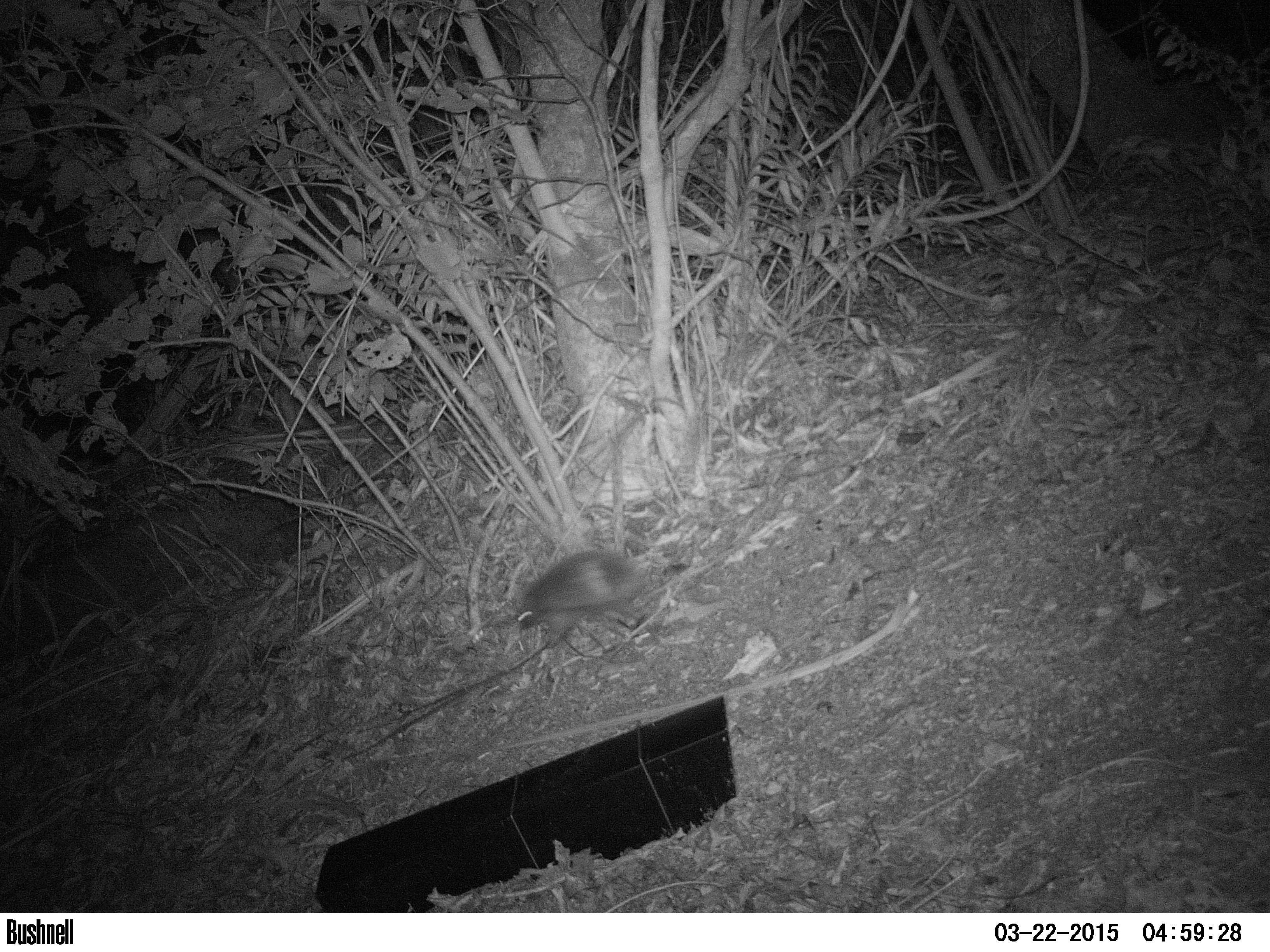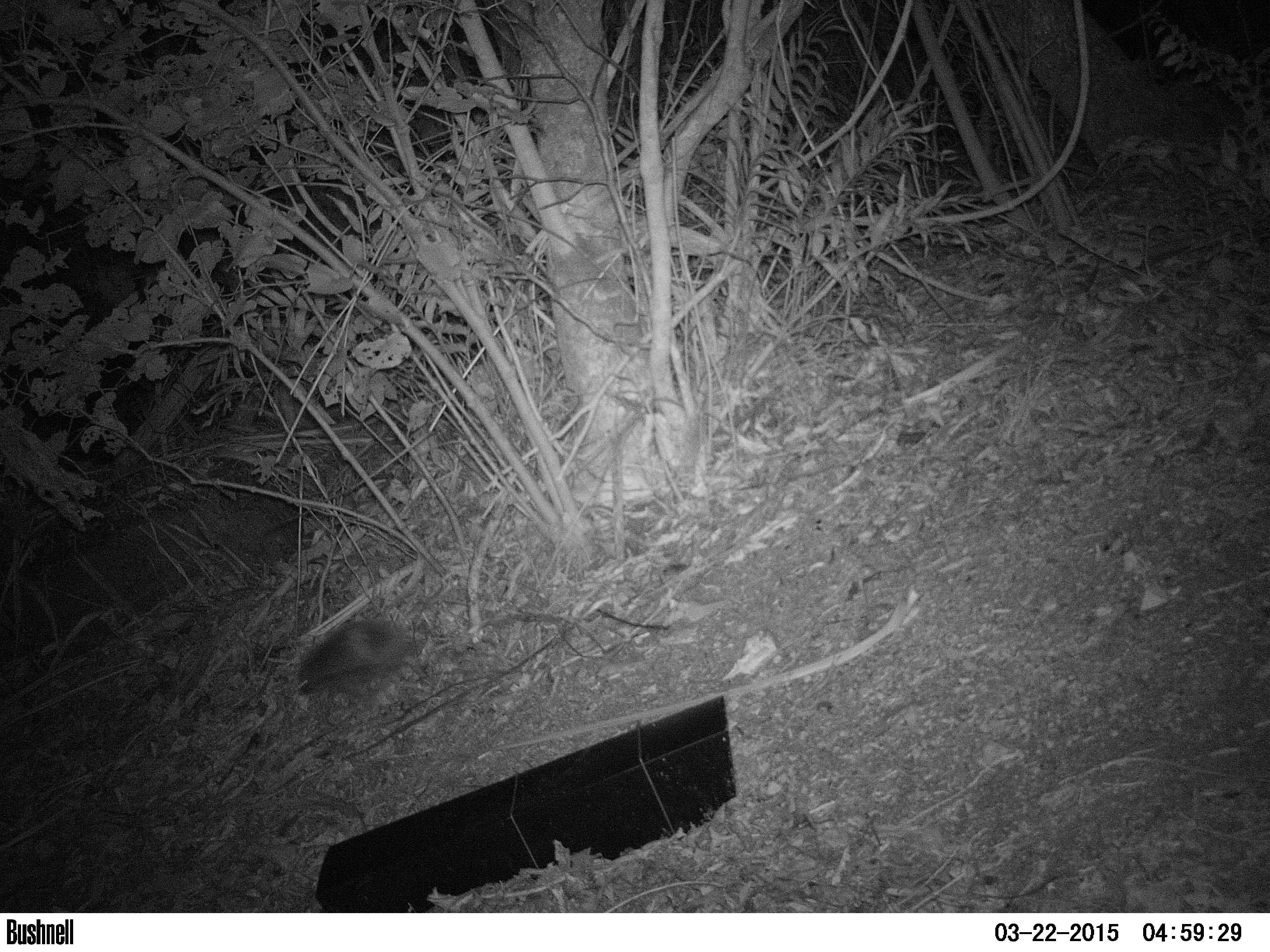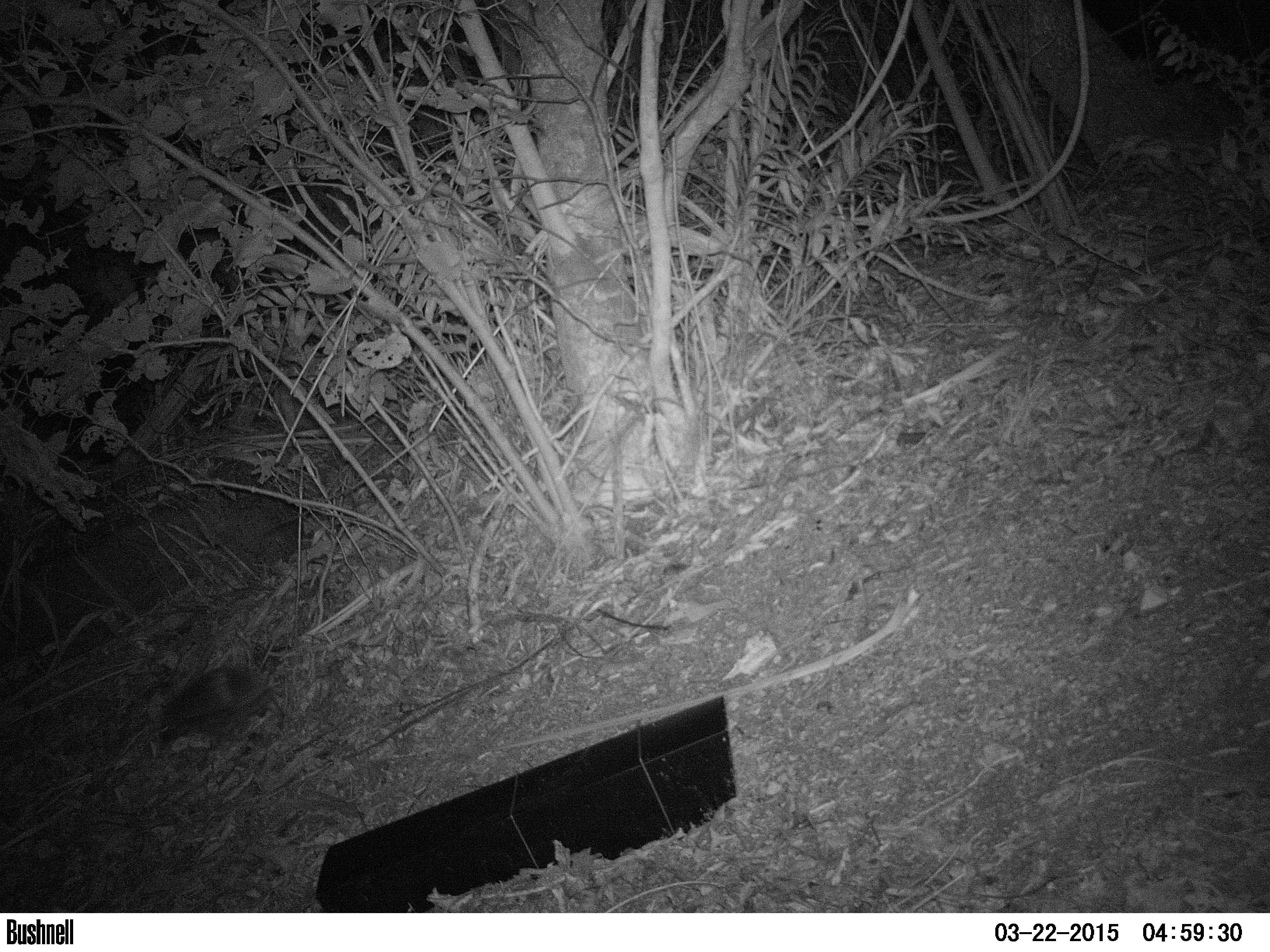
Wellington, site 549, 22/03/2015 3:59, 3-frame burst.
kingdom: Animalia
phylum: Chordata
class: Mammalia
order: Eulipotyphla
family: Erinaceidae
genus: Erinaceus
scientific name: Erinaceus europaeus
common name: hedgehog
Hedgehog (Erinaceus europaeus).